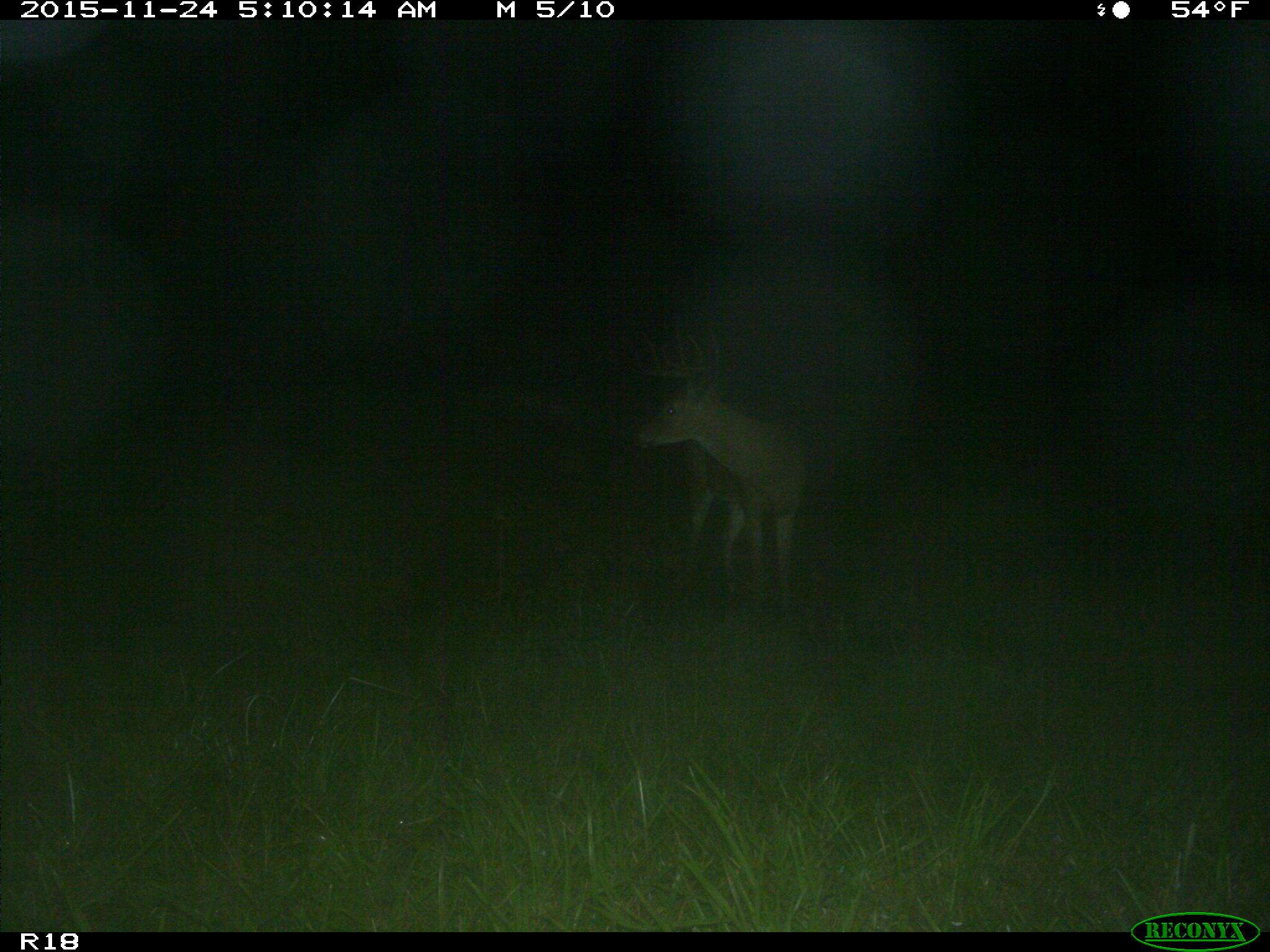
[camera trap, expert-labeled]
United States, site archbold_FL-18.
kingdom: Animalia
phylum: Chordata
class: Mammalia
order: Artiodactyla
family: Cervidae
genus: Odocoileus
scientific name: Odocoileus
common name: deer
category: unidentified deer